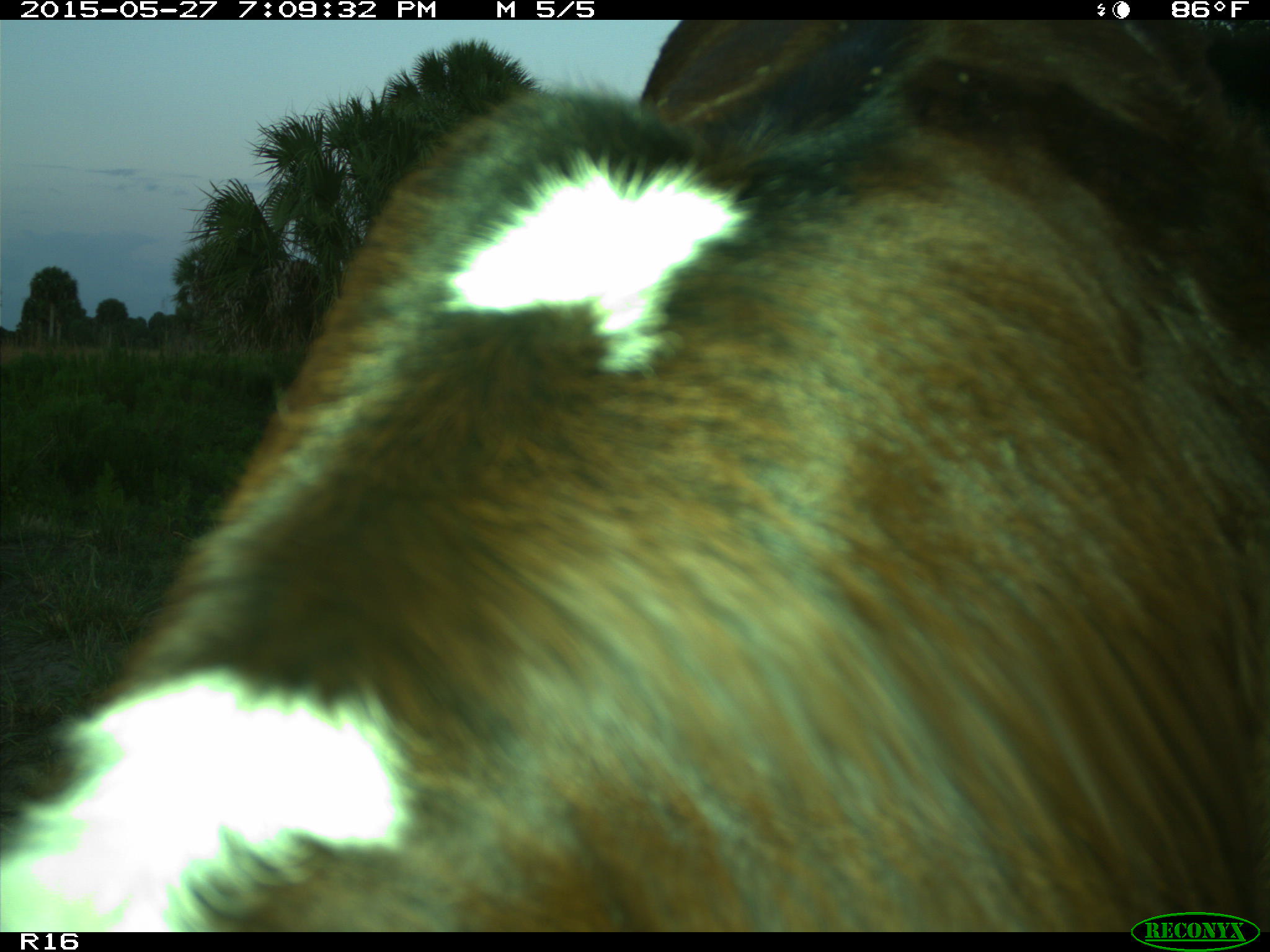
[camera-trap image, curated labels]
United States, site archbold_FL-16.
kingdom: Animalia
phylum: Chordata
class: Mammalia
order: Artiodactyla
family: Bovidae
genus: Bos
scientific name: Bos taurus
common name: domestic cow